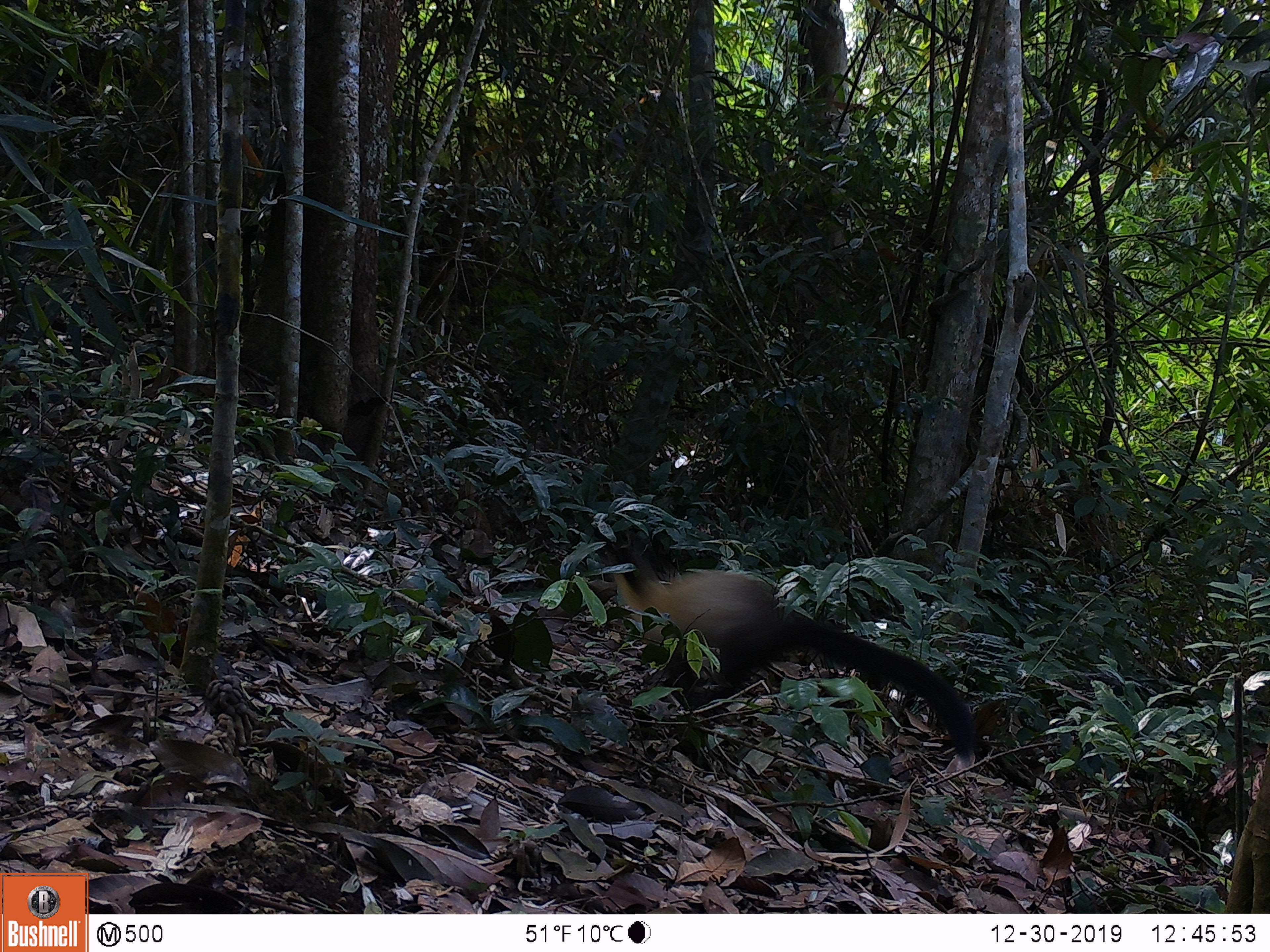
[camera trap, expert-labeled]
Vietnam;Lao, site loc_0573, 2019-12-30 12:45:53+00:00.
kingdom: Animalia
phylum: Chordata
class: Mammalia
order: Carnivora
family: Mustelidae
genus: Martes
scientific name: Martes flavigula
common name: yellow-throated marten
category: yellow throated marten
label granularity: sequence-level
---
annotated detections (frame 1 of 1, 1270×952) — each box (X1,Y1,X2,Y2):
yellow throated marten: (590,522,977,767)